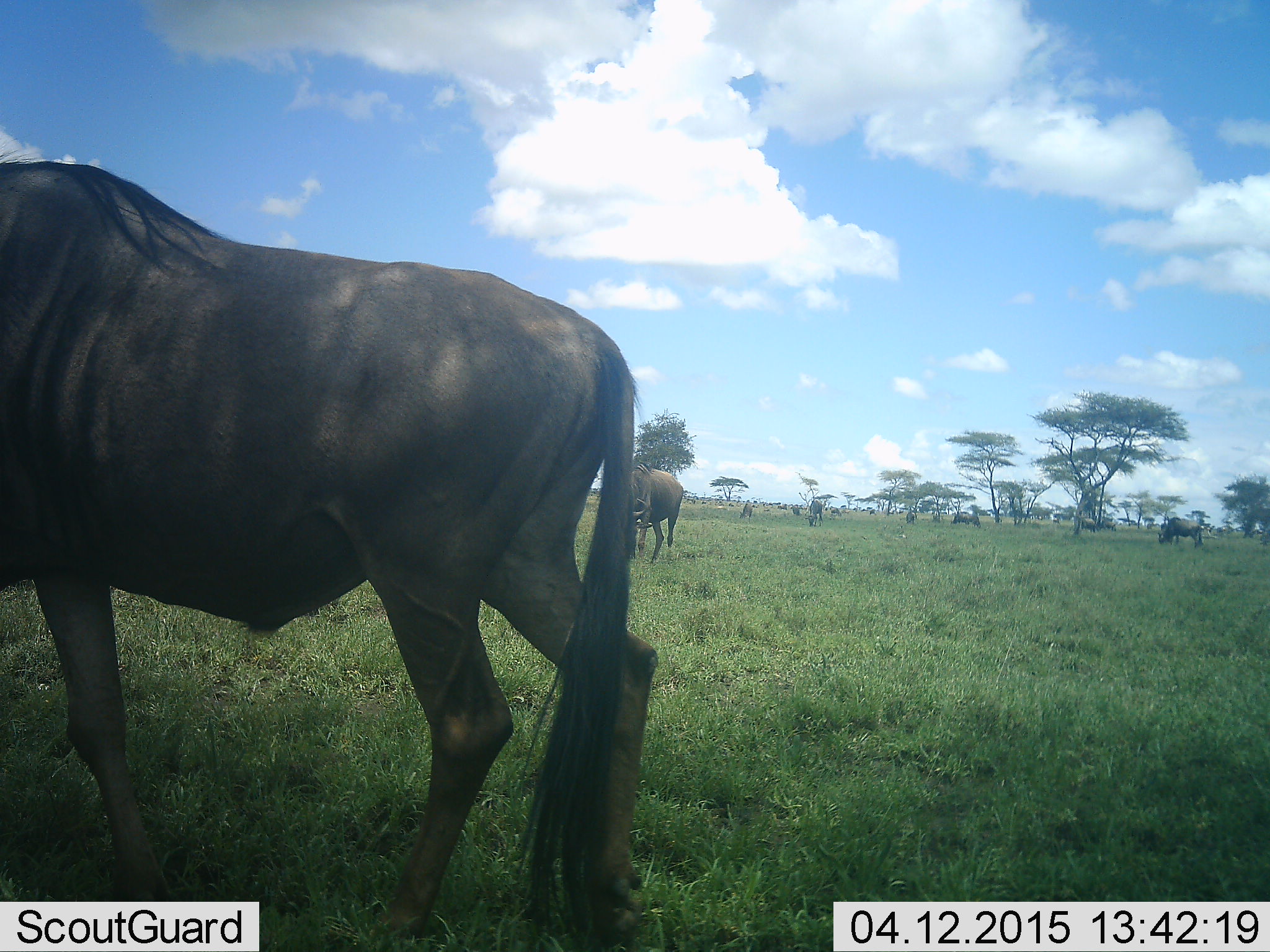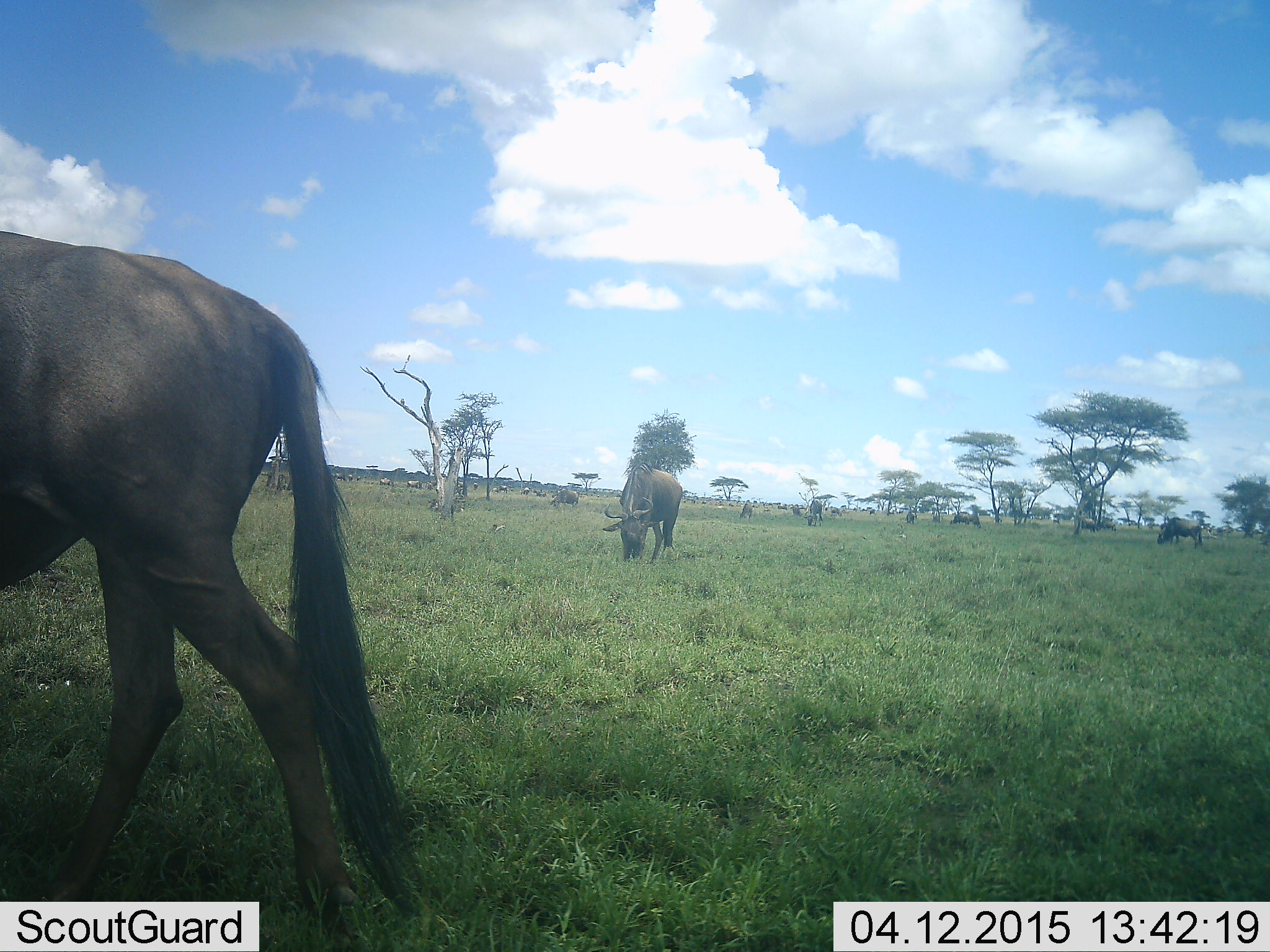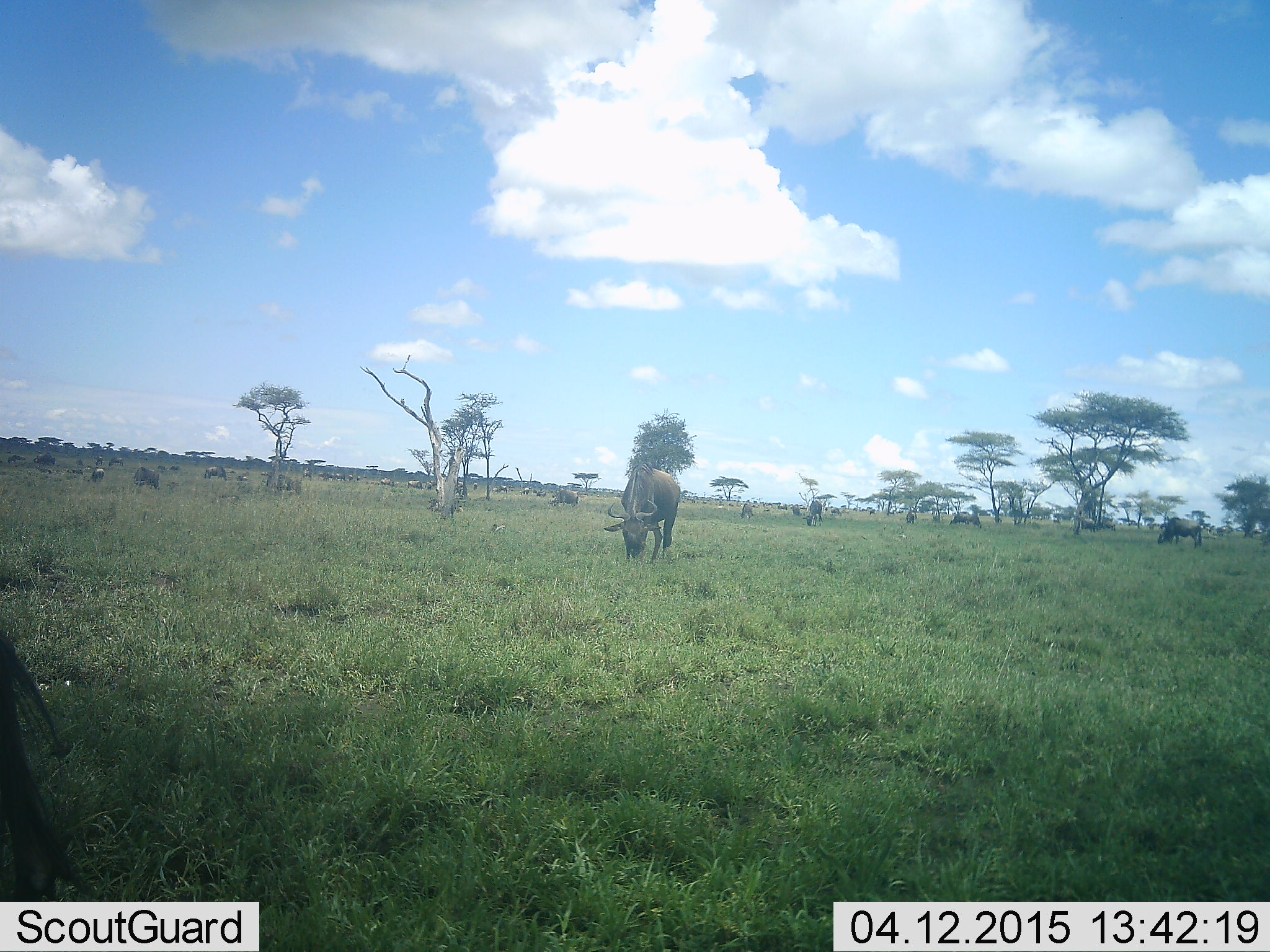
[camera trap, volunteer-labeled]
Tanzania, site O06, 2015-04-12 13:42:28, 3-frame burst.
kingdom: Animalia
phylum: Chordata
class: Mammalia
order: Artiodactyla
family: Bovidae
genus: Connochaetes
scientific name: Connochaetes taurinus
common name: blue wildebeest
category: wildebeest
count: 11-50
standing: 30%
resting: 0%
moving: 70%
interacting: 0%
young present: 0%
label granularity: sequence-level